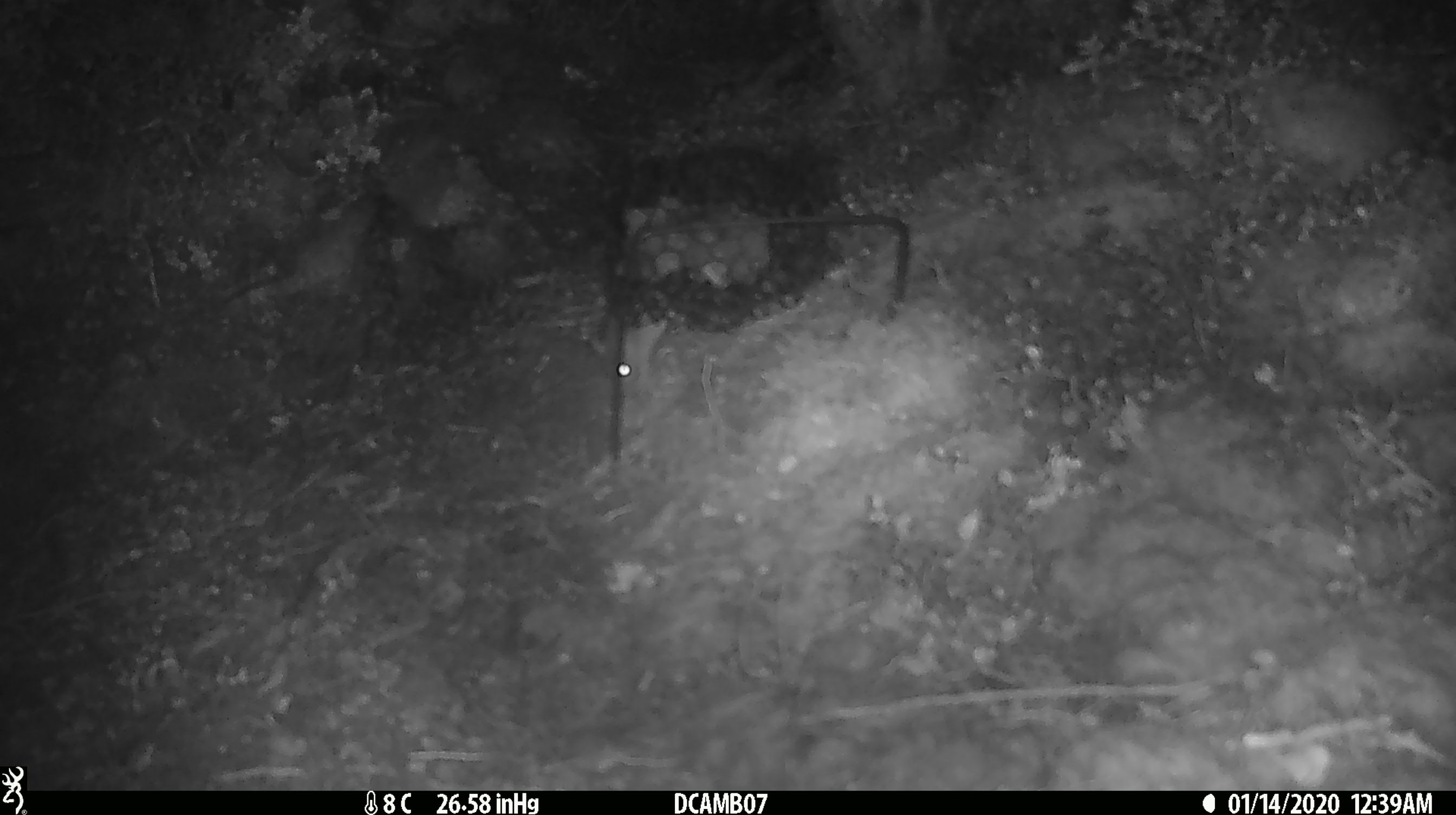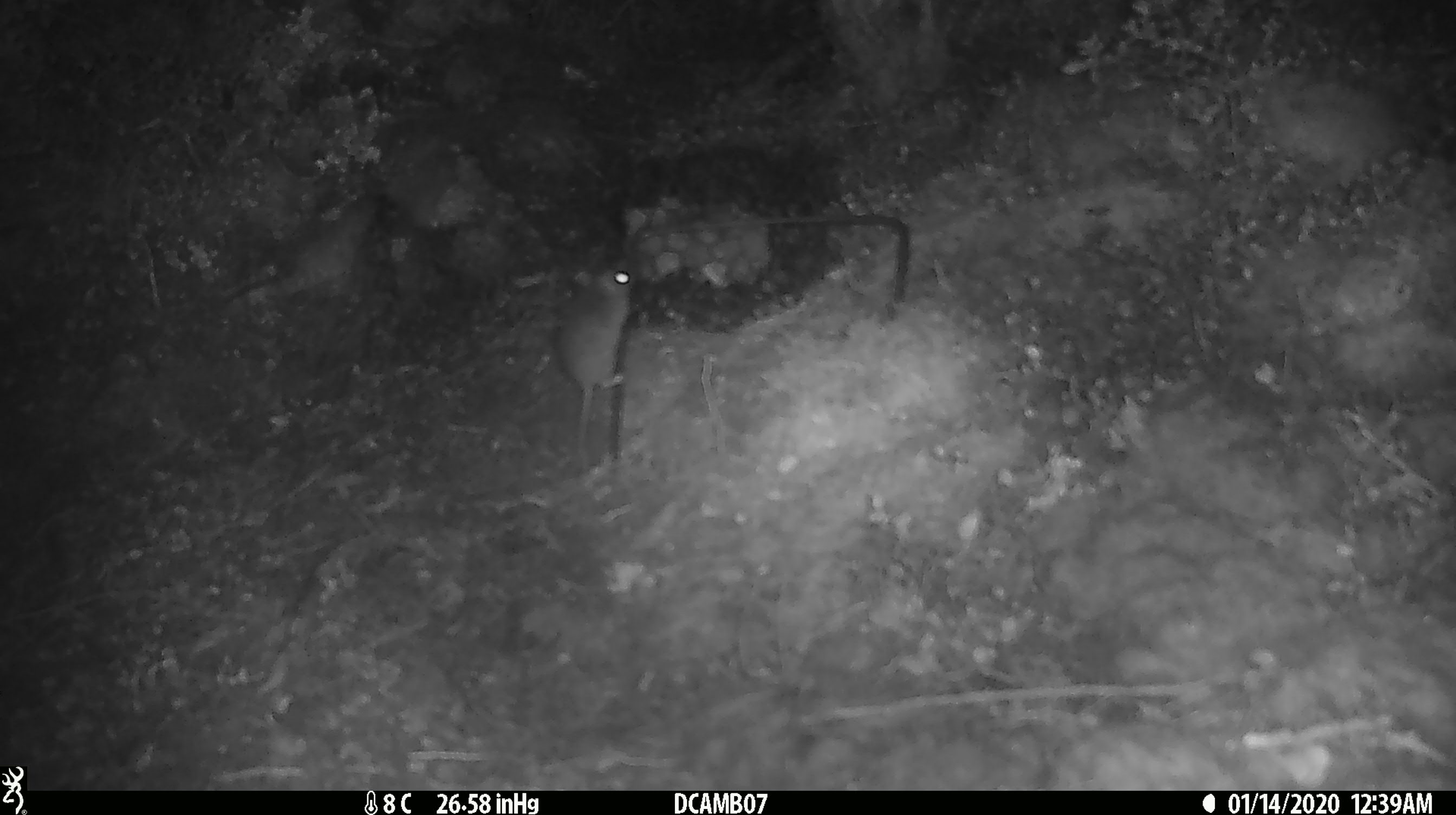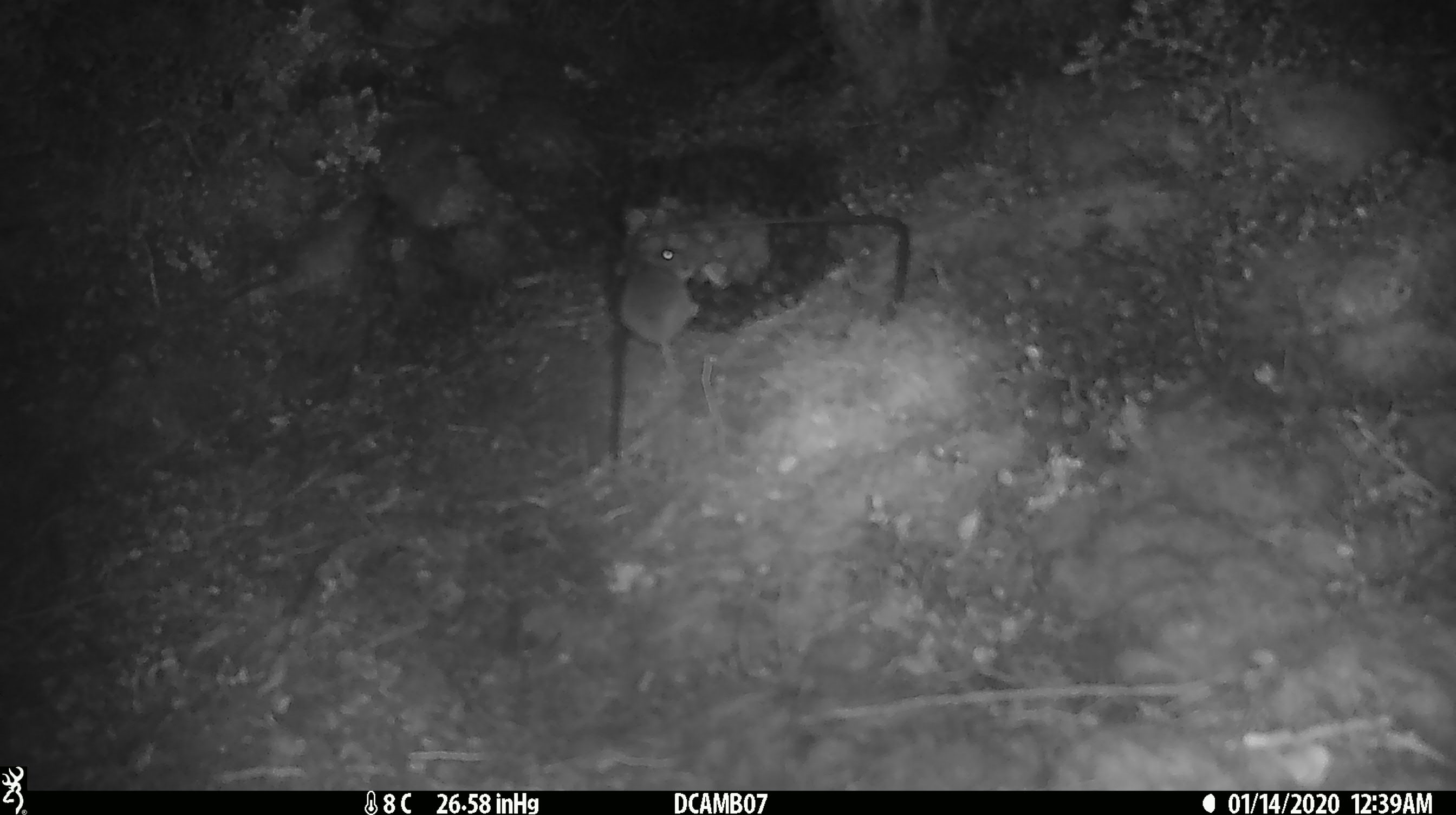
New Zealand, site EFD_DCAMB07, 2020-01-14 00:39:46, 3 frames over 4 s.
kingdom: Animalia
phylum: Chordata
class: Mammalia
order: Rodentia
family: Muridae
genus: Mus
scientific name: Mus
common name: mouse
Mouse (Mus).